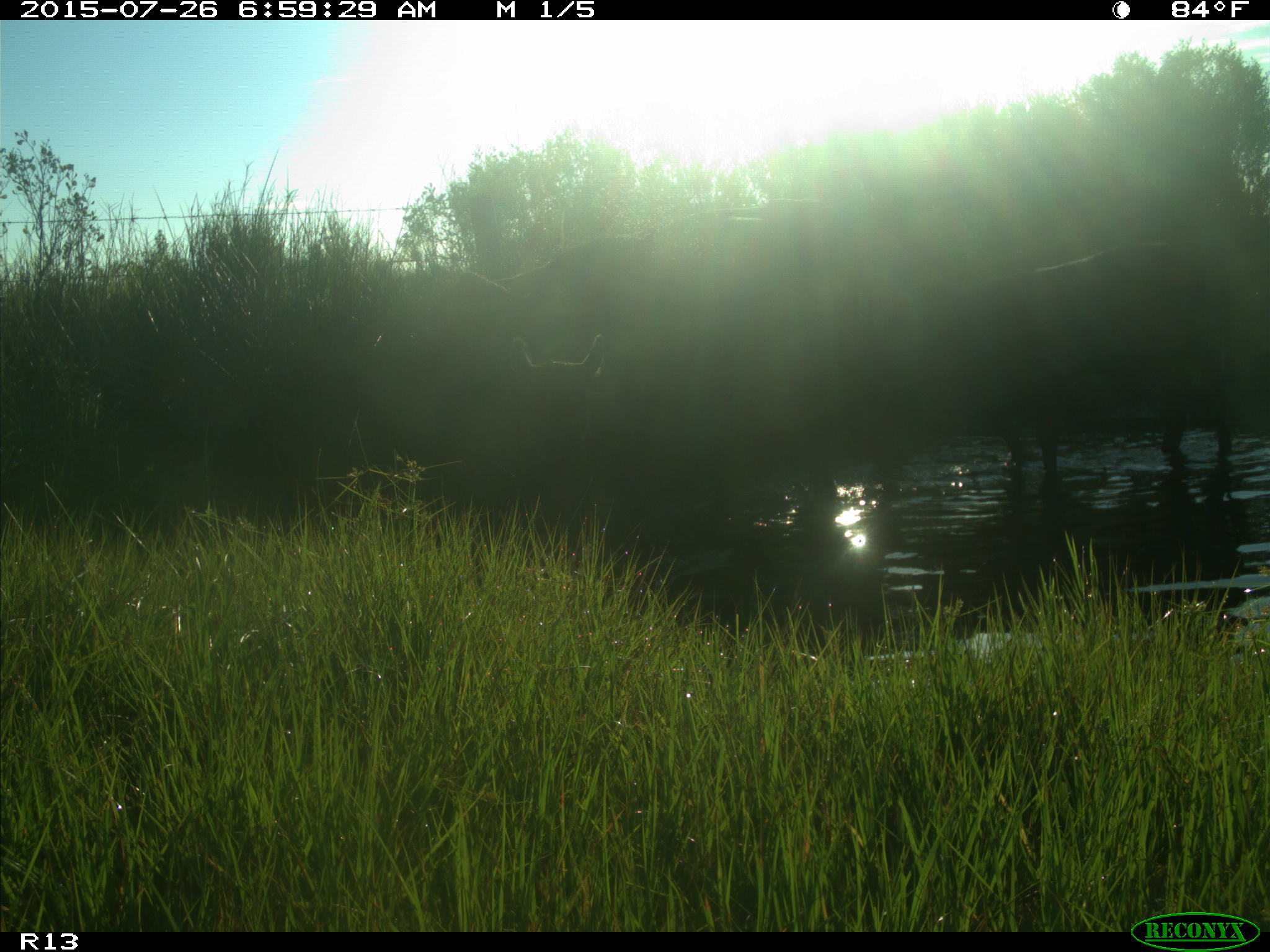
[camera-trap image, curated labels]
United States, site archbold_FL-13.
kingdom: Animalia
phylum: Chordata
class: Mammalia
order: Artiodactyla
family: Bovidae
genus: Bos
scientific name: Bos taurus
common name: domestic cow